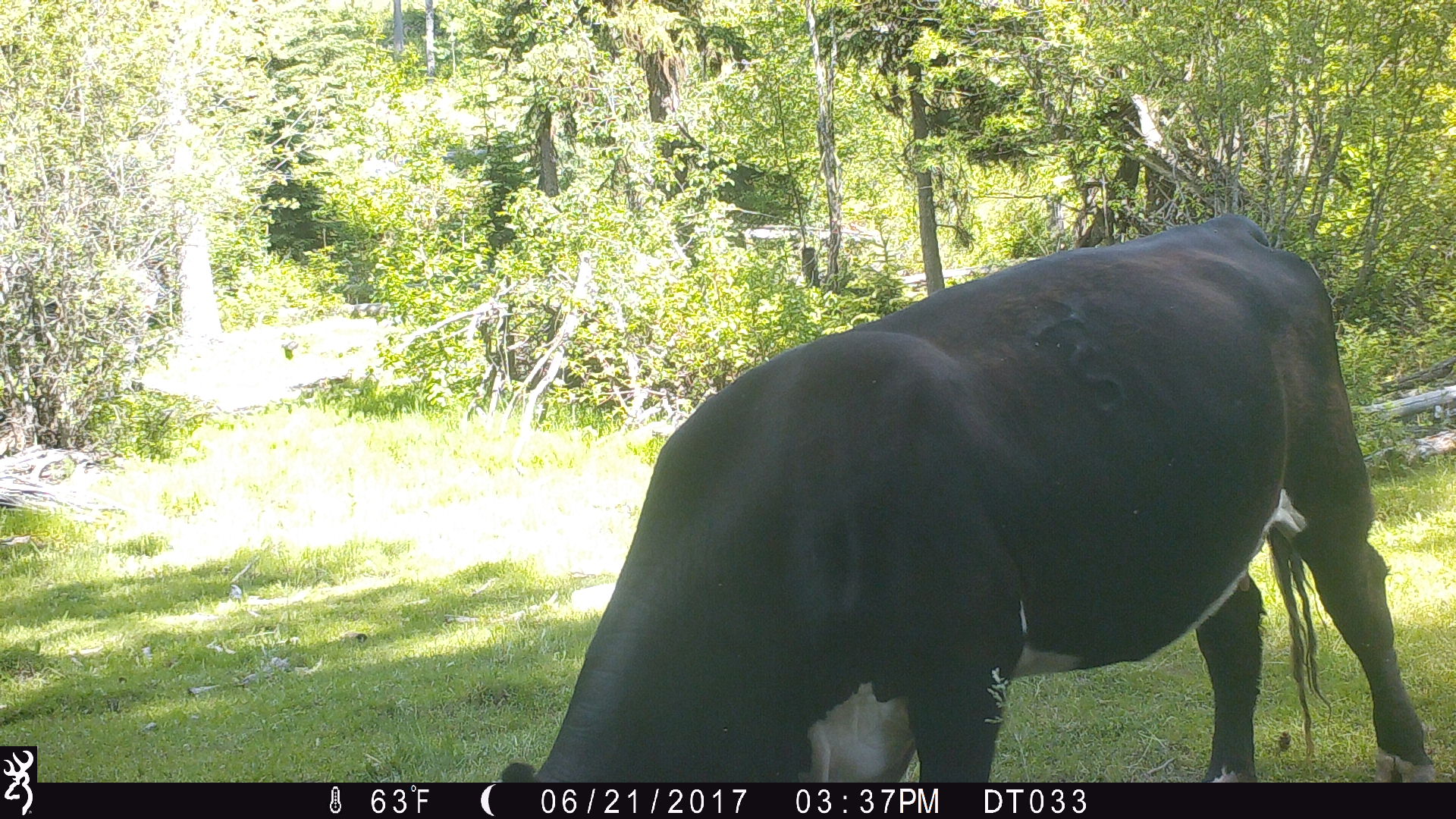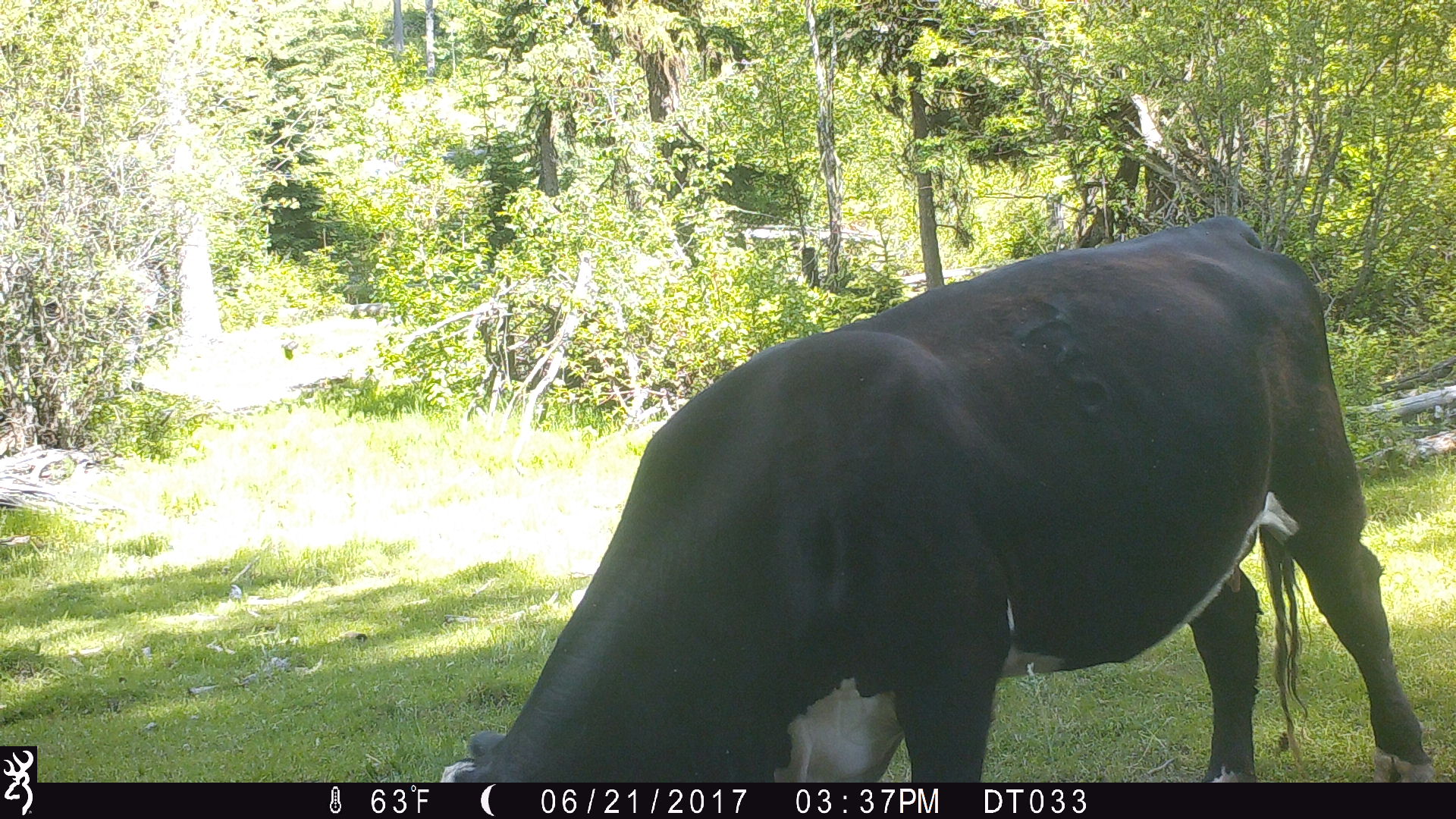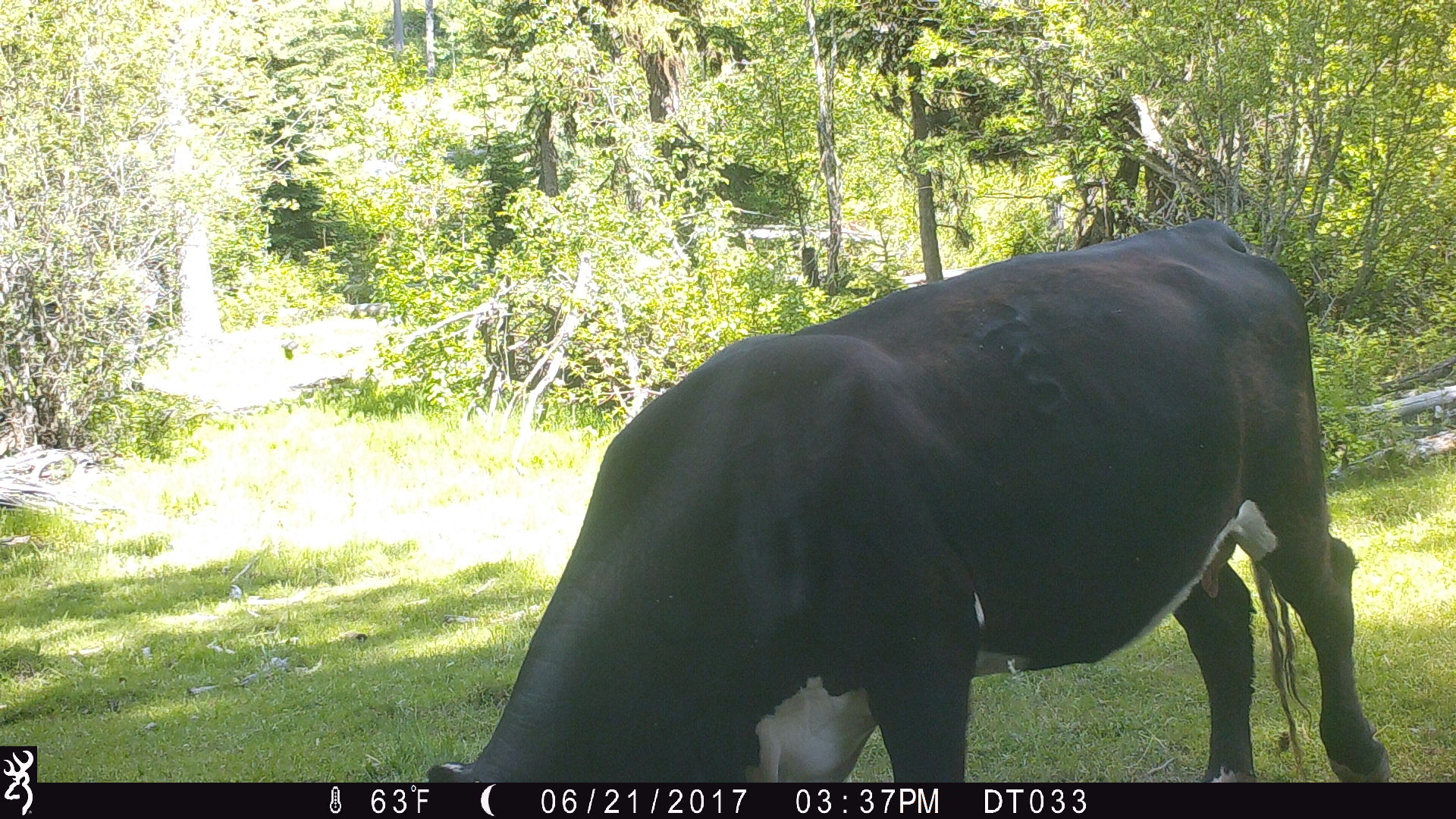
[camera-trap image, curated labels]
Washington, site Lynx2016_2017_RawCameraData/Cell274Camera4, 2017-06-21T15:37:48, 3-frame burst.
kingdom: Animalia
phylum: Chordata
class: Mammalia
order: Artiodactyla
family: Bovidae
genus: Bos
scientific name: Bos taurus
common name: domestic cattle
Domestic cattle (Bos taurus). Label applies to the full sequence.